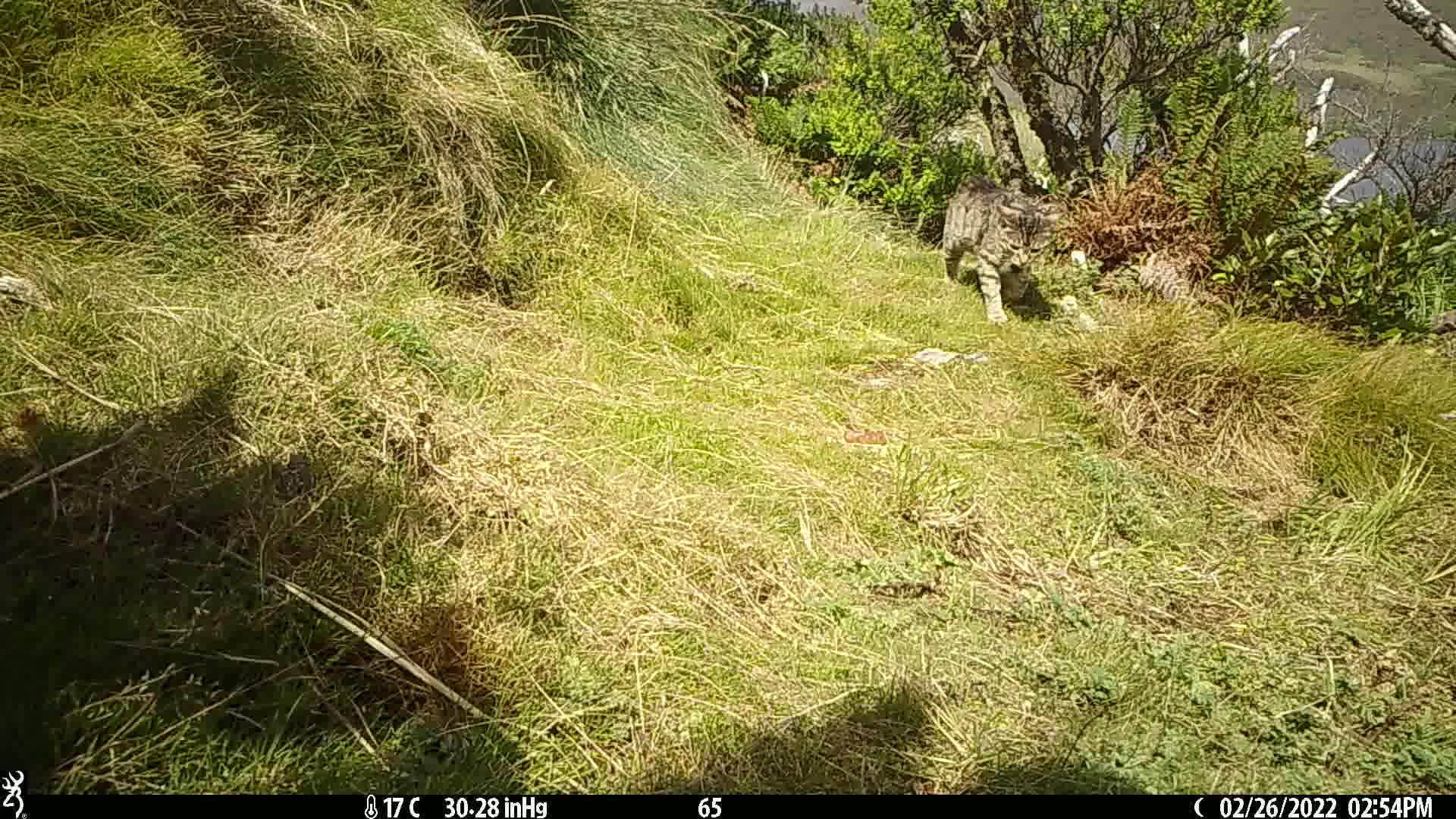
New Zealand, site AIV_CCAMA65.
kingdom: Animalia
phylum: Chordata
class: Mammalia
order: Carnivora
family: Felidae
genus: Felis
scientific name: Felis catus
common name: domestic cat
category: cat